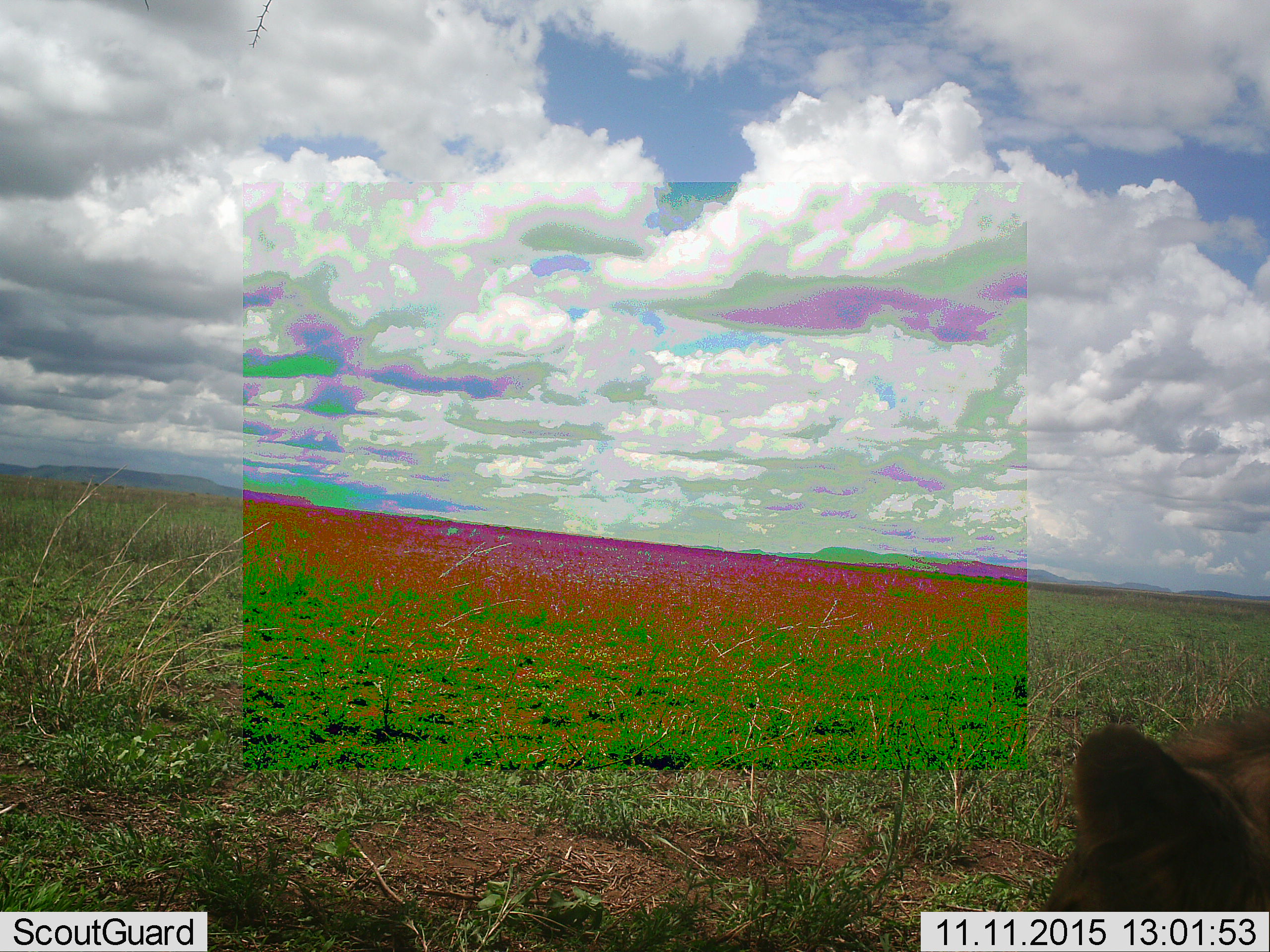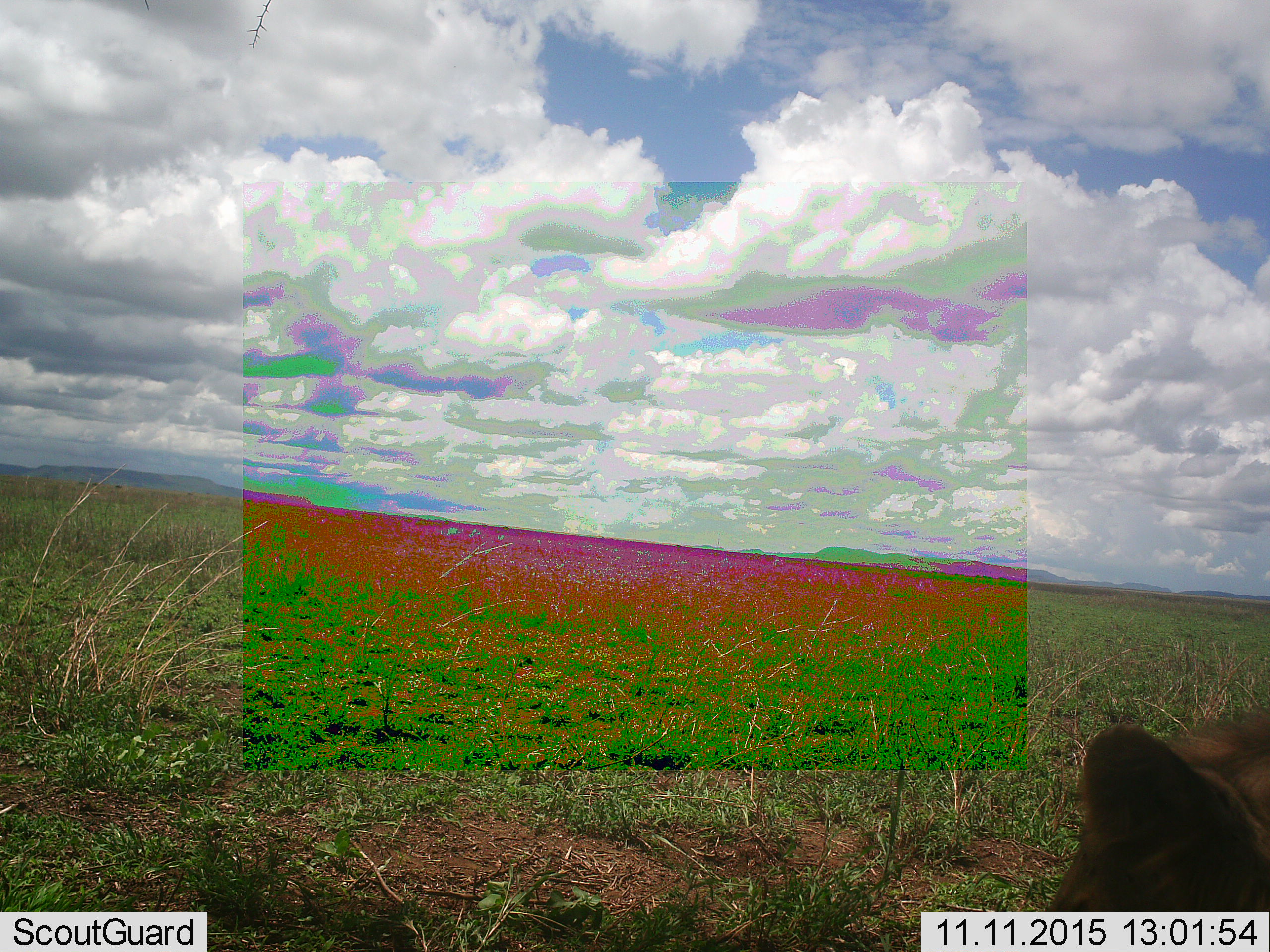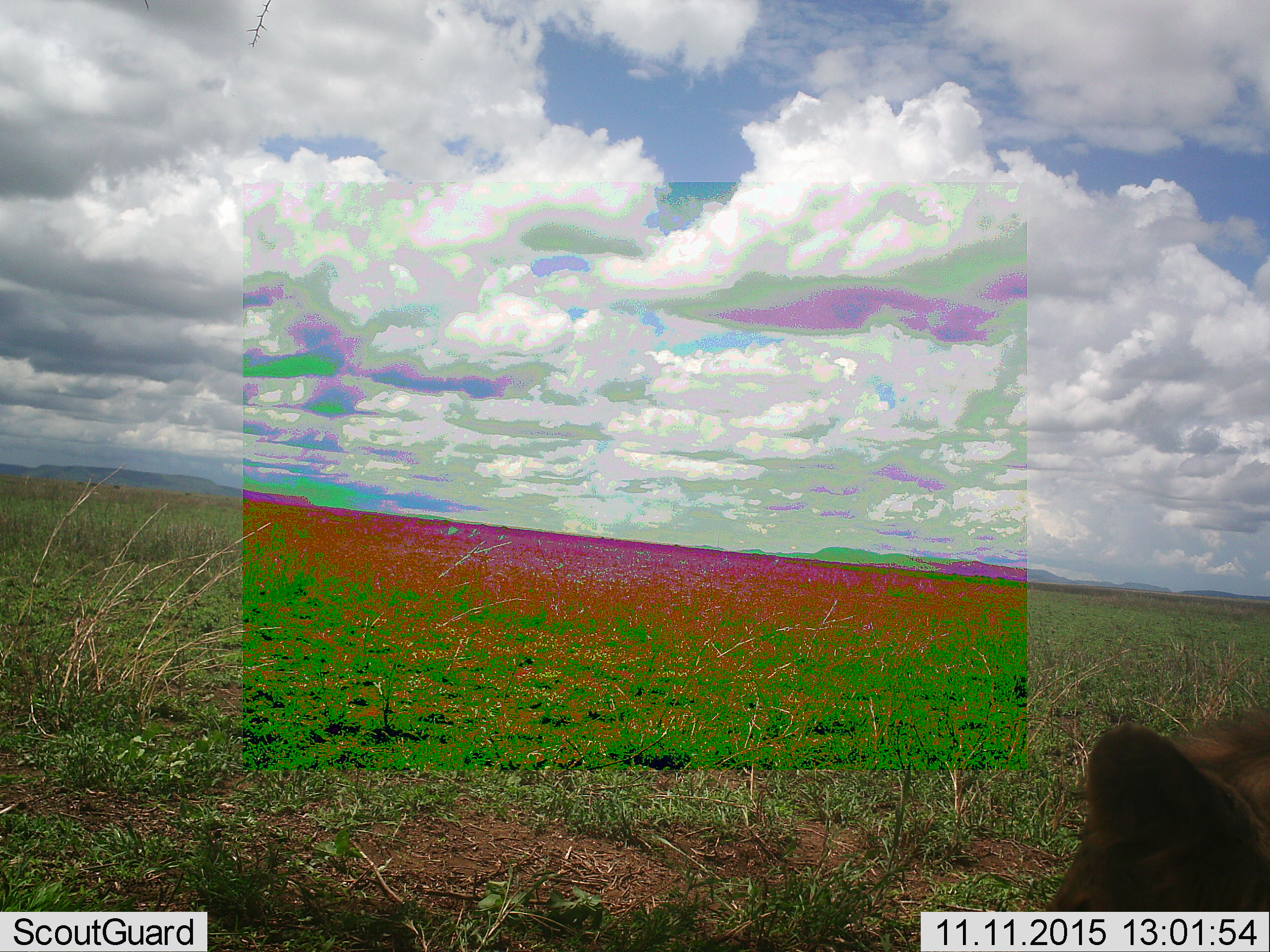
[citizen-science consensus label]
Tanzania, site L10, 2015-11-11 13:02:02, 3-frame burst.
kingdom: Animalia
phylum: Chordata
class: Mammalia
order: Carnivora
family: Hyaenidae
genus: Crocuta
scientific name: Crocuta crocuta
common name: spotted hyena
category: hyenaspotted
Hyenaspotted (spotted hyena) (Crocuta crocuta), count 1. Behavior (volunteer vote fractions): standing 33%, resting 67%, moving 0%, interacting 0%. Young present (vote fraction): 0%. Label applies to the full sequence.